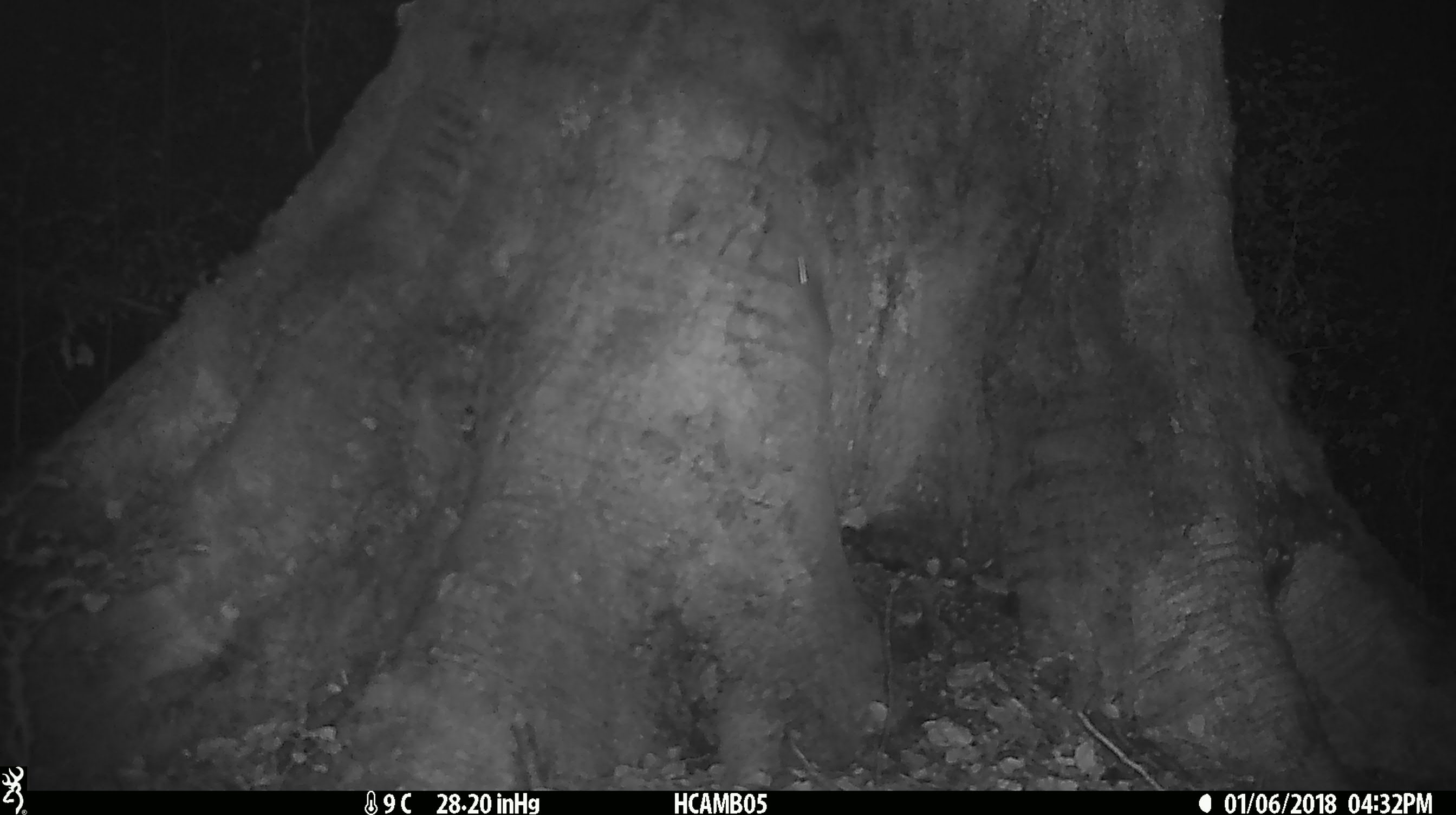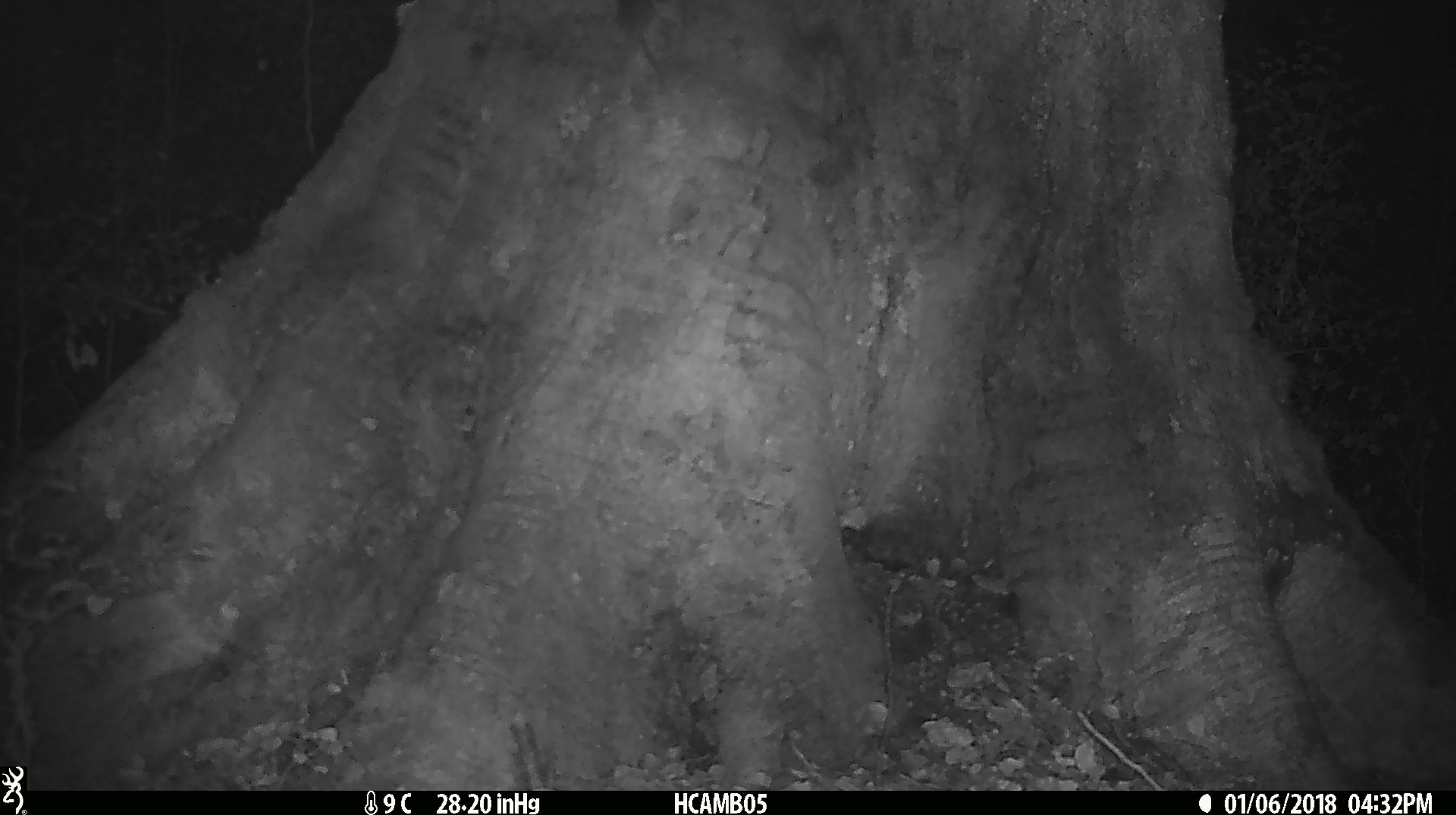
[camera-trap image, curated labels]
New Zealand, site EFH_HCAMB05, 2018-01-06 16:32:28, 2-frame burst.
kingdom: Animalia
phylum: Chordata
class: Mammalia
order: Rodentia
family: Muridae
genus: Mus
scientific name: Mus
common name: mouse